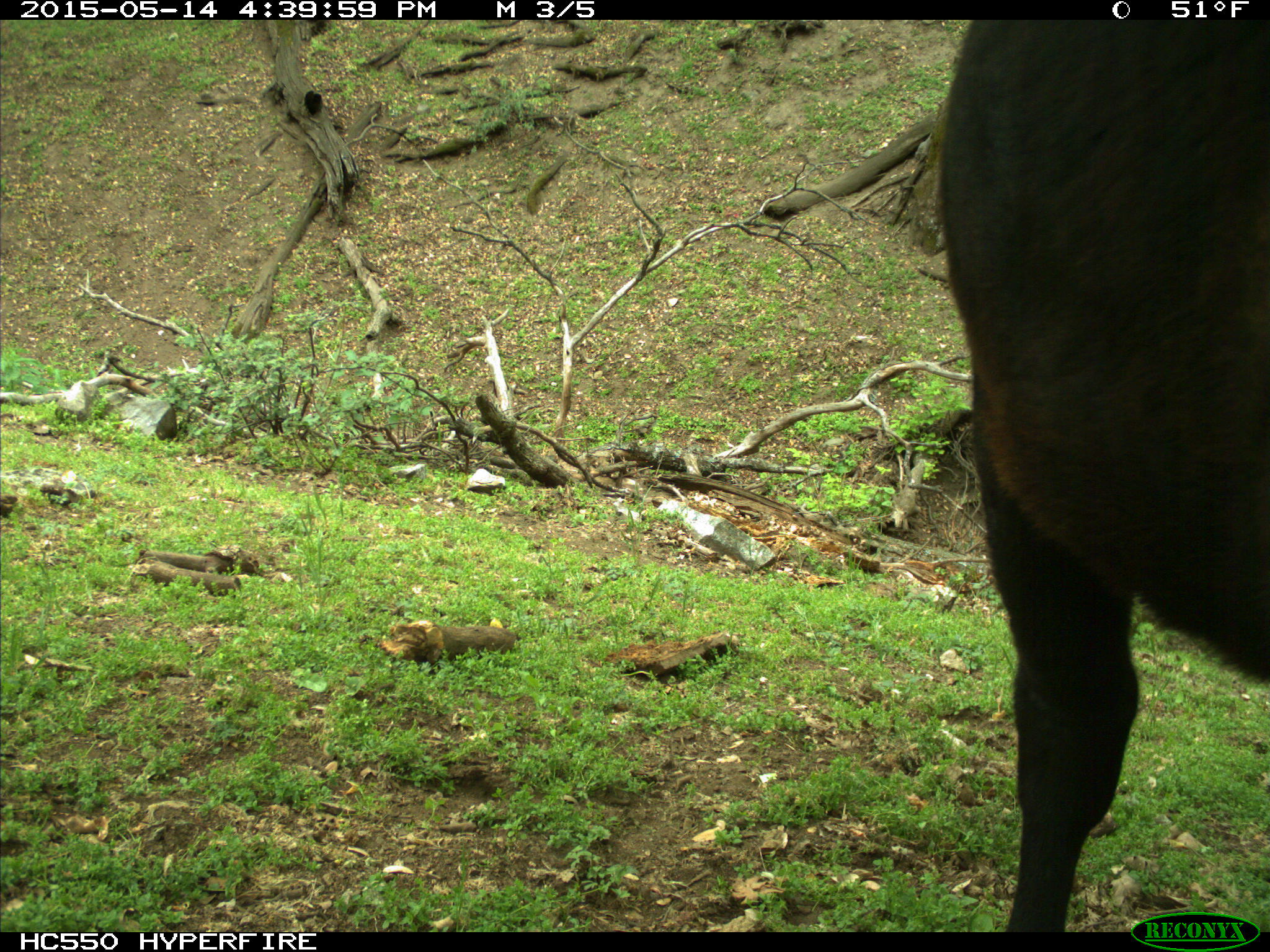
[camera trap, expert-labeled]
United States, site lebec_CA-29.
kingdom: Animalia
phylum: Chordata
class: Mammalia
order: Artiodactyla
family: Bovidae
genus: Bos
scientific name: Bos taurus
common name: domestic cow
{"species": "Bos taurus (domestic cow)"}